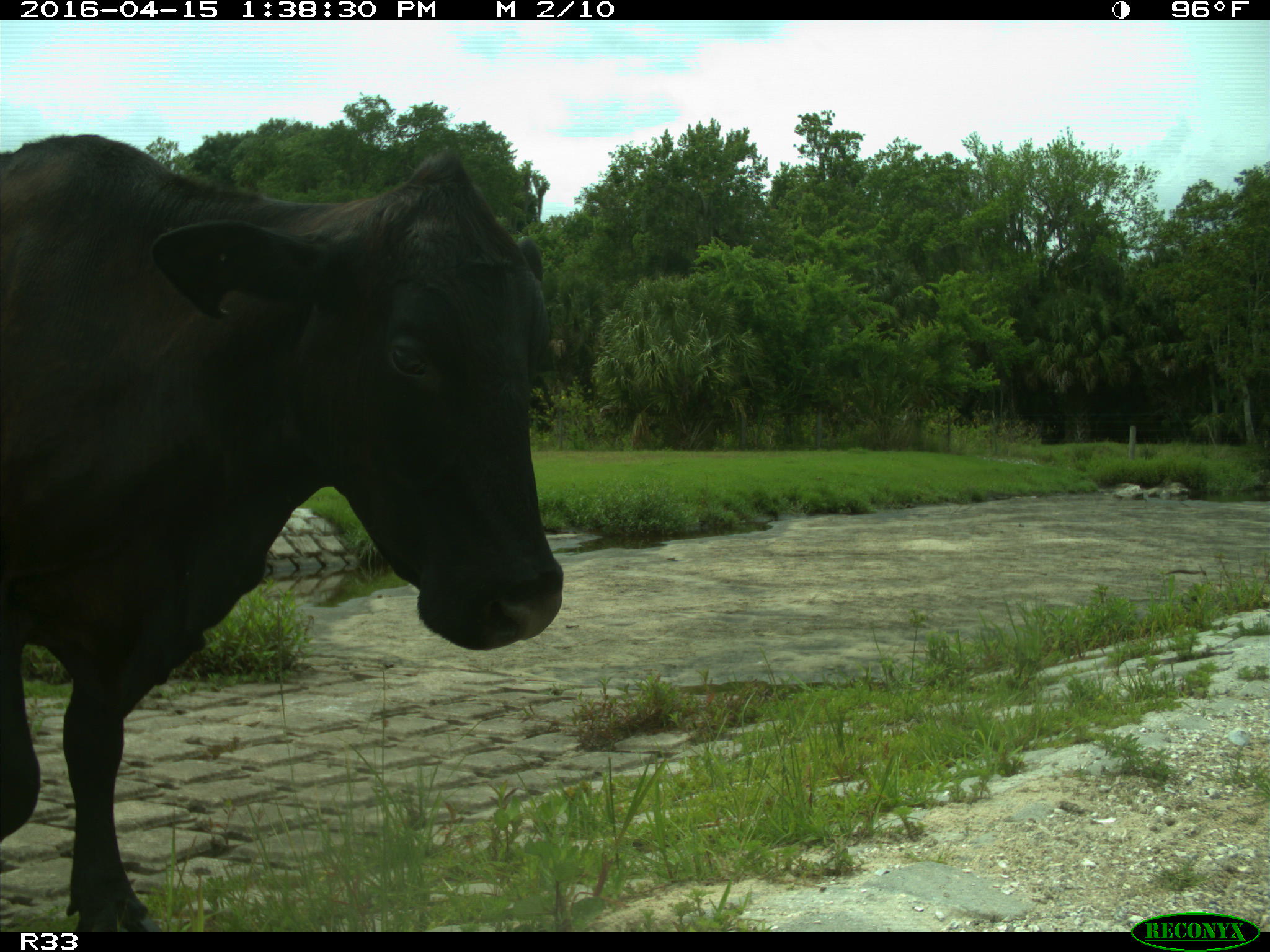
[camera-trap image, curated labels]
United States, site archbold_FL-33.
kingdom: Animalia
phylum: Chordata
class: Mammalia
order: Artiodactyla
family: Bovidae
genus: Bos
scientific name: Bos taurus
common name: domestic cow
Bos taurus (domestic cow).